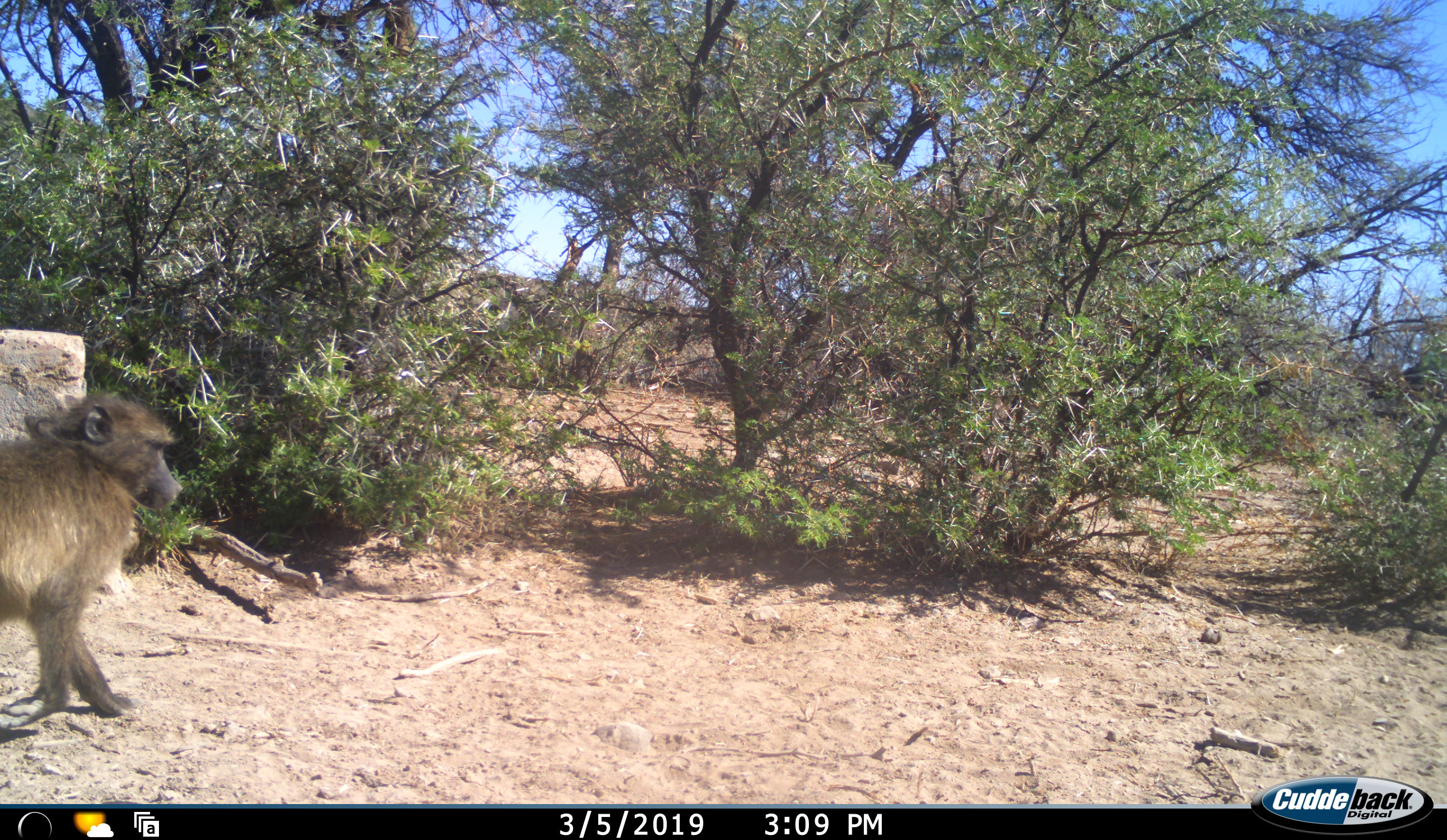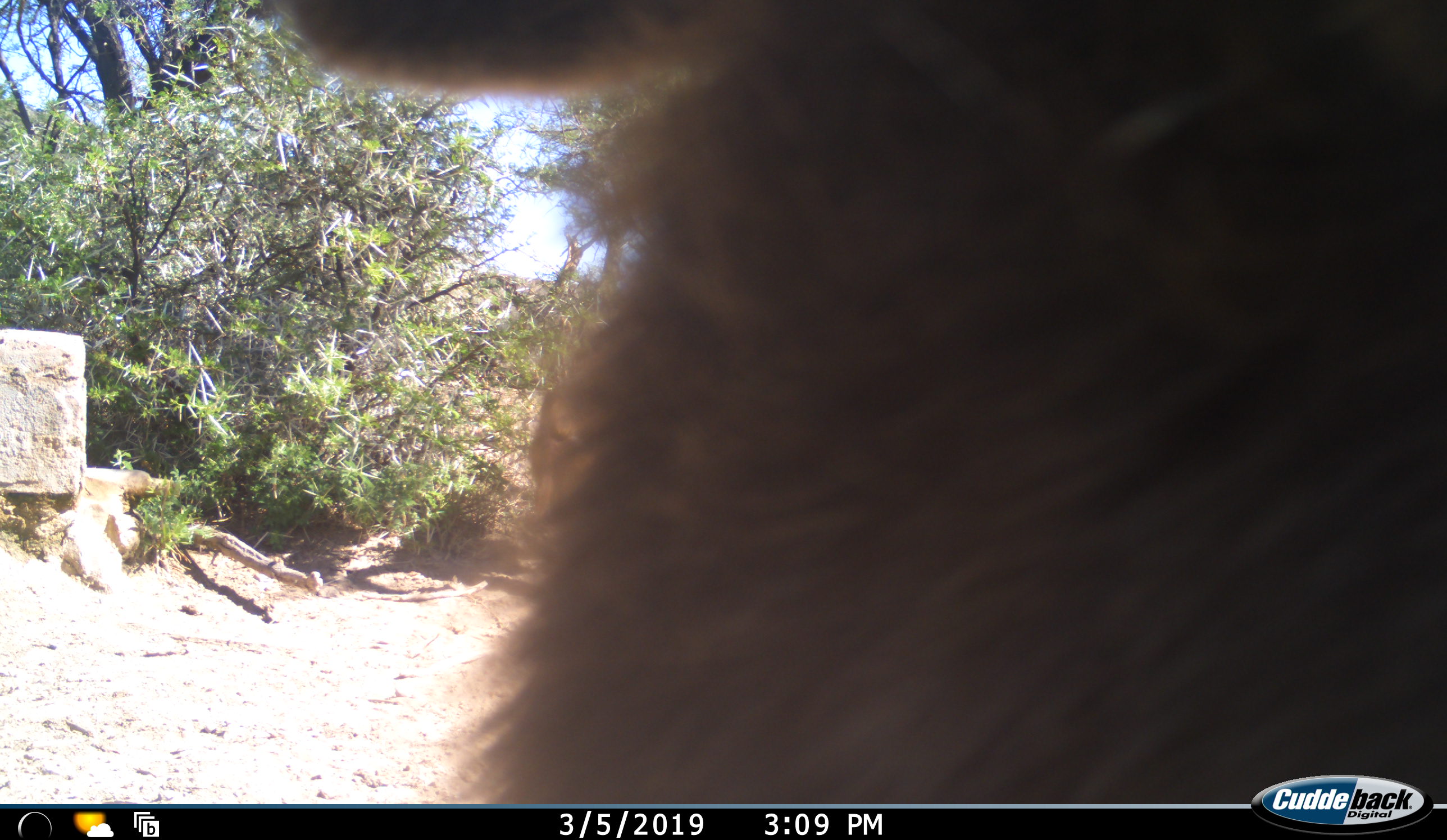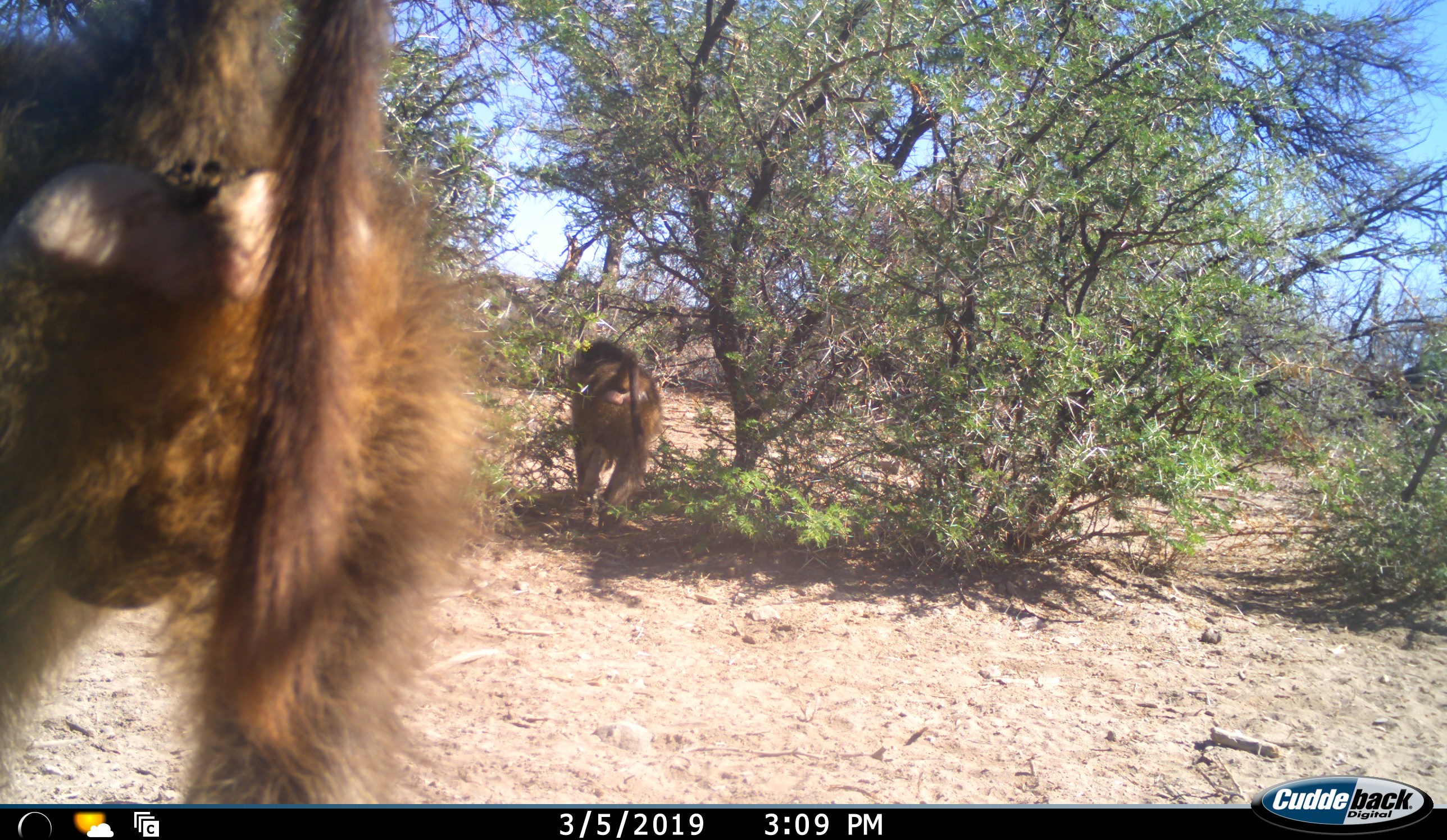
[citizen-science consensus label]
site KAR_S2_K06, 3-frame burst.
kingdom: Animalia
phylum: Chordata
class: Mammalia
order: Primates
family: Cercopithecidae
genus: Papio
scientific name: Papio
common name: baboon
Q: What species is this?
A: Baboon (Papio).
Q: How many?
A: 2.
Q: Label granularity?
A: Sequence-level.